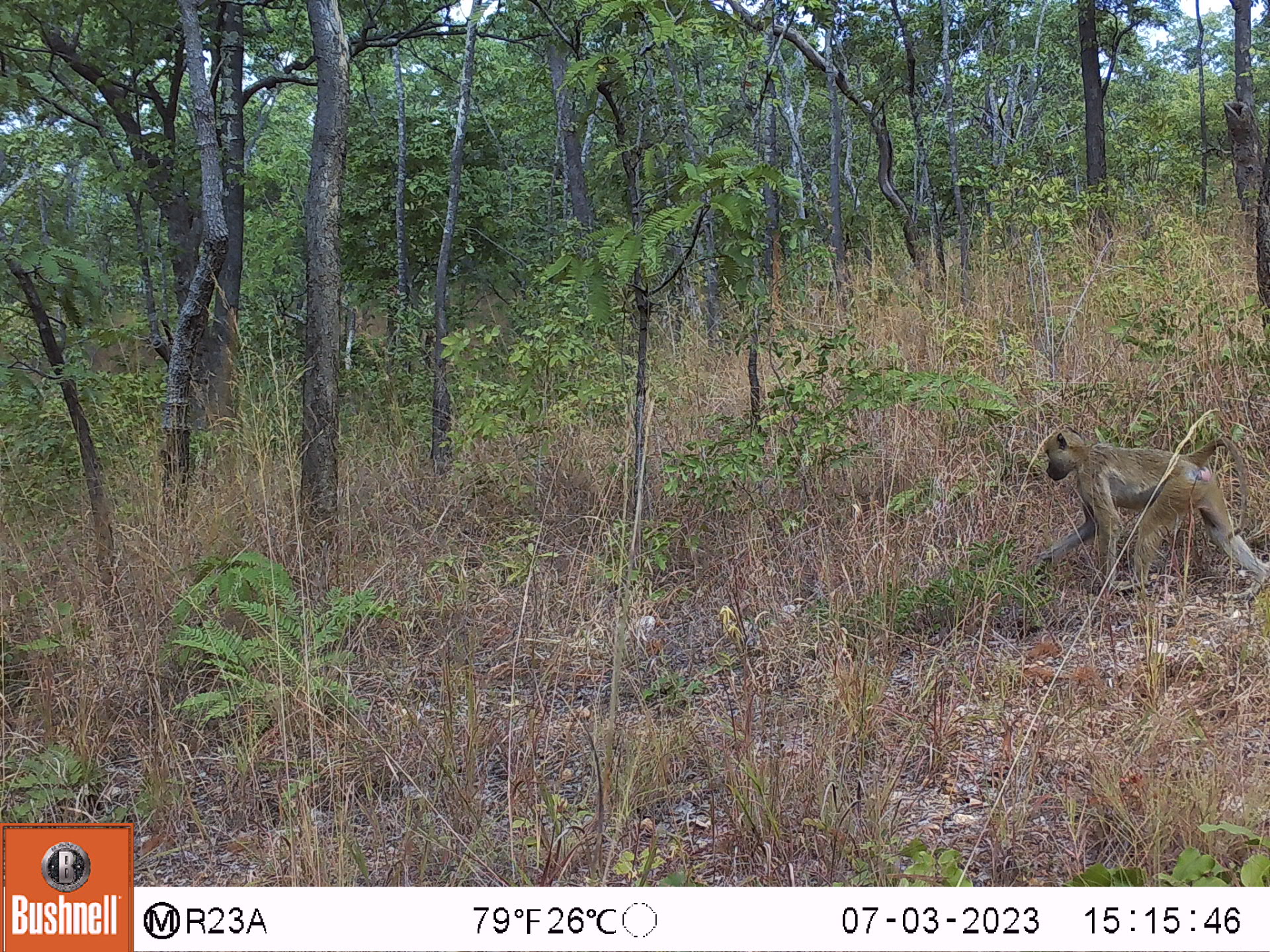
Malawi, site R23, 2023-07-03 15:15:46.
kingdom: Animalia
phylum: Chordata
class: Mammalia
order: Primates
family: Cercopithecidae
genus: Papio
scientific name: Papio cynocephalus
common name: yellow baboon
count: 1